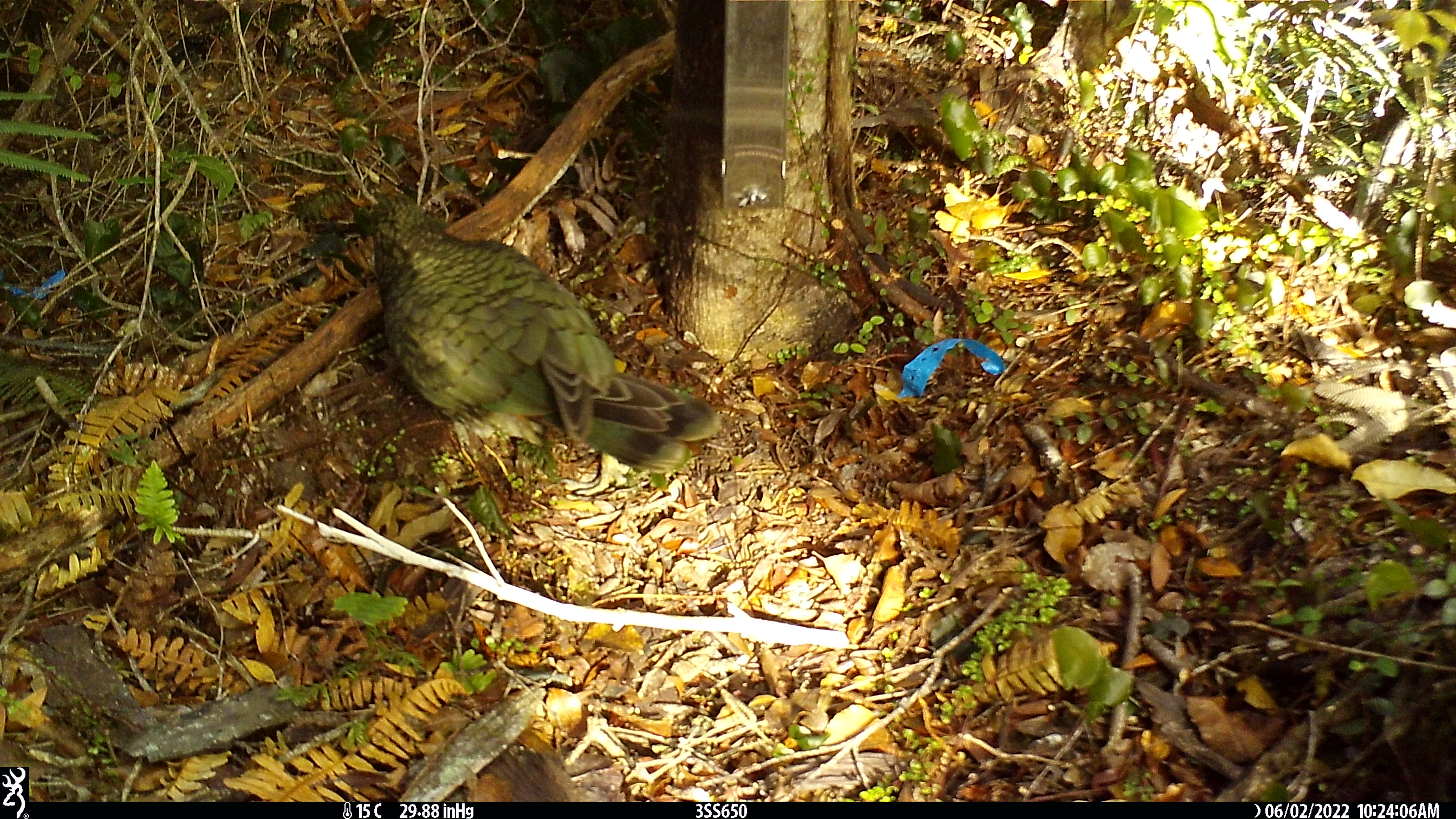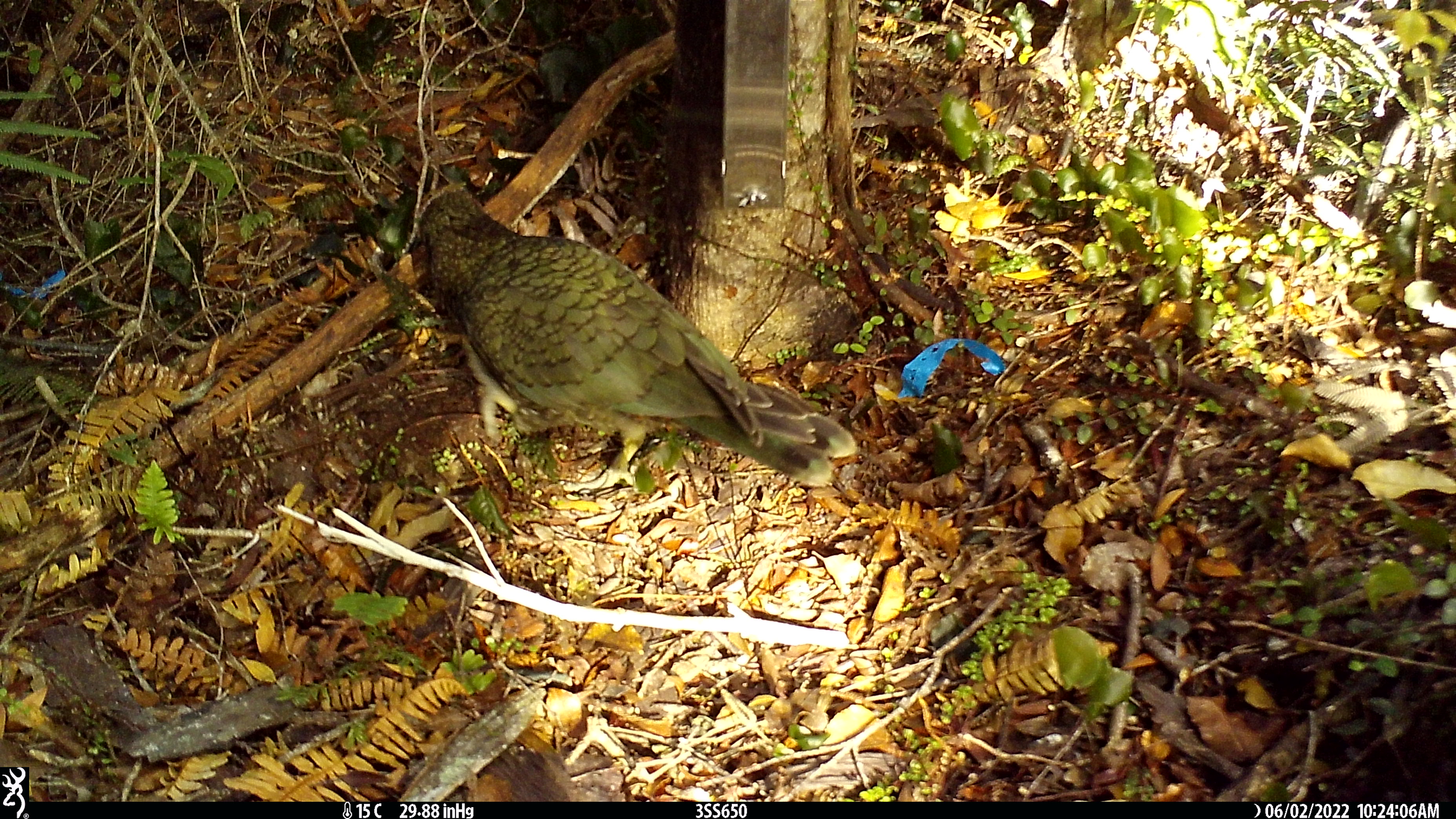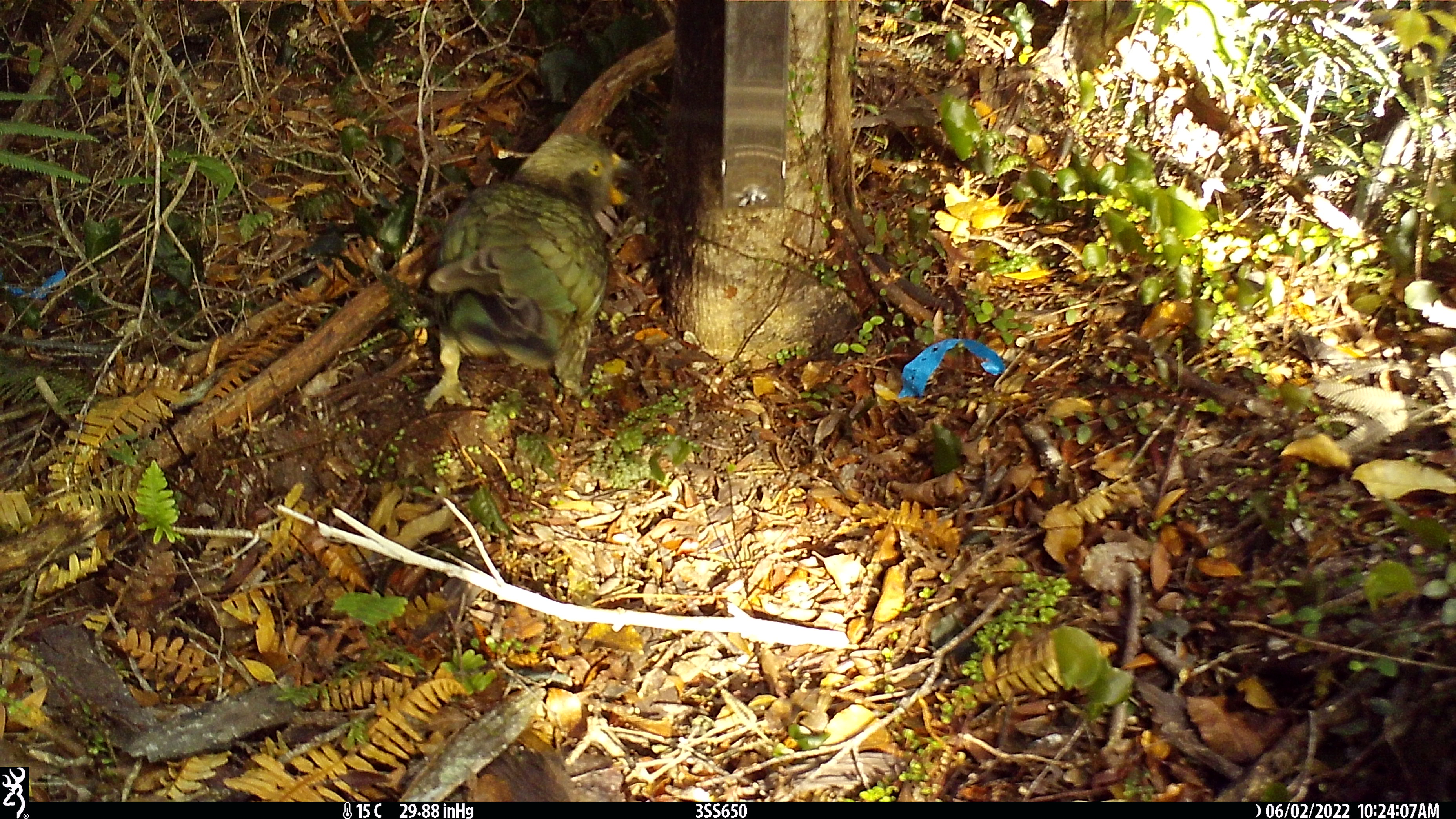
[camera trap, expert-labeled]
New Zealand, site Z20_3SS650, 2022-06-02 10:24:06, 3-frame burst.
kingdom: Animalia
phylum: Chordata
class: Aves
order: Psittaciformes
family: Strigopidae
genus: Nestor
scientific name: Nestor notabilis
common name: kea